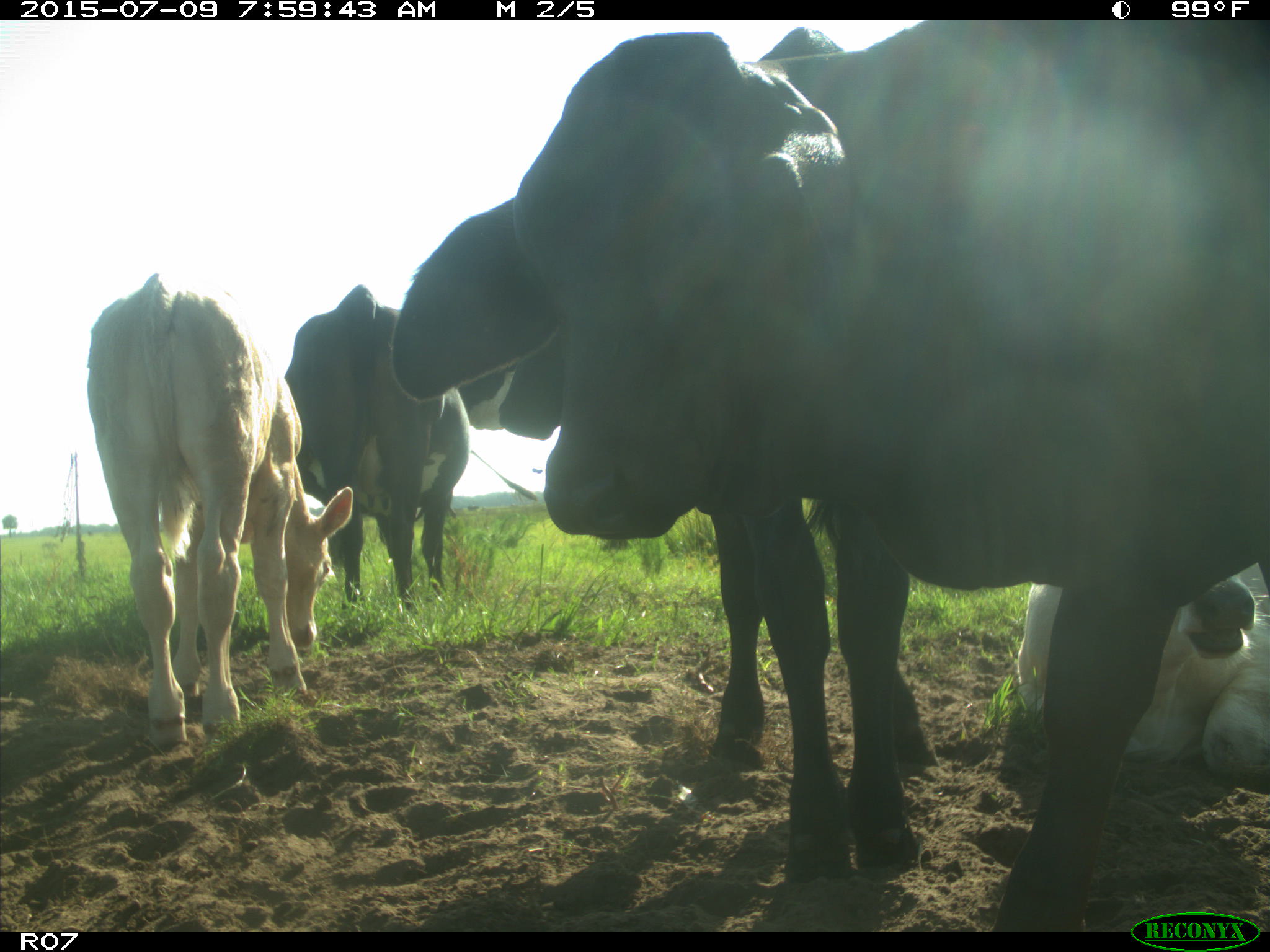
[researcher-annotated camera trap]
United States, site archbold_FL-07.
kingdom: Animalia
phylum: Chordata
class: Mammalia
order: Artiodactyla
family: Bovidae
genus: Bos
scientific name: Bos taurus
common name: domestic cow